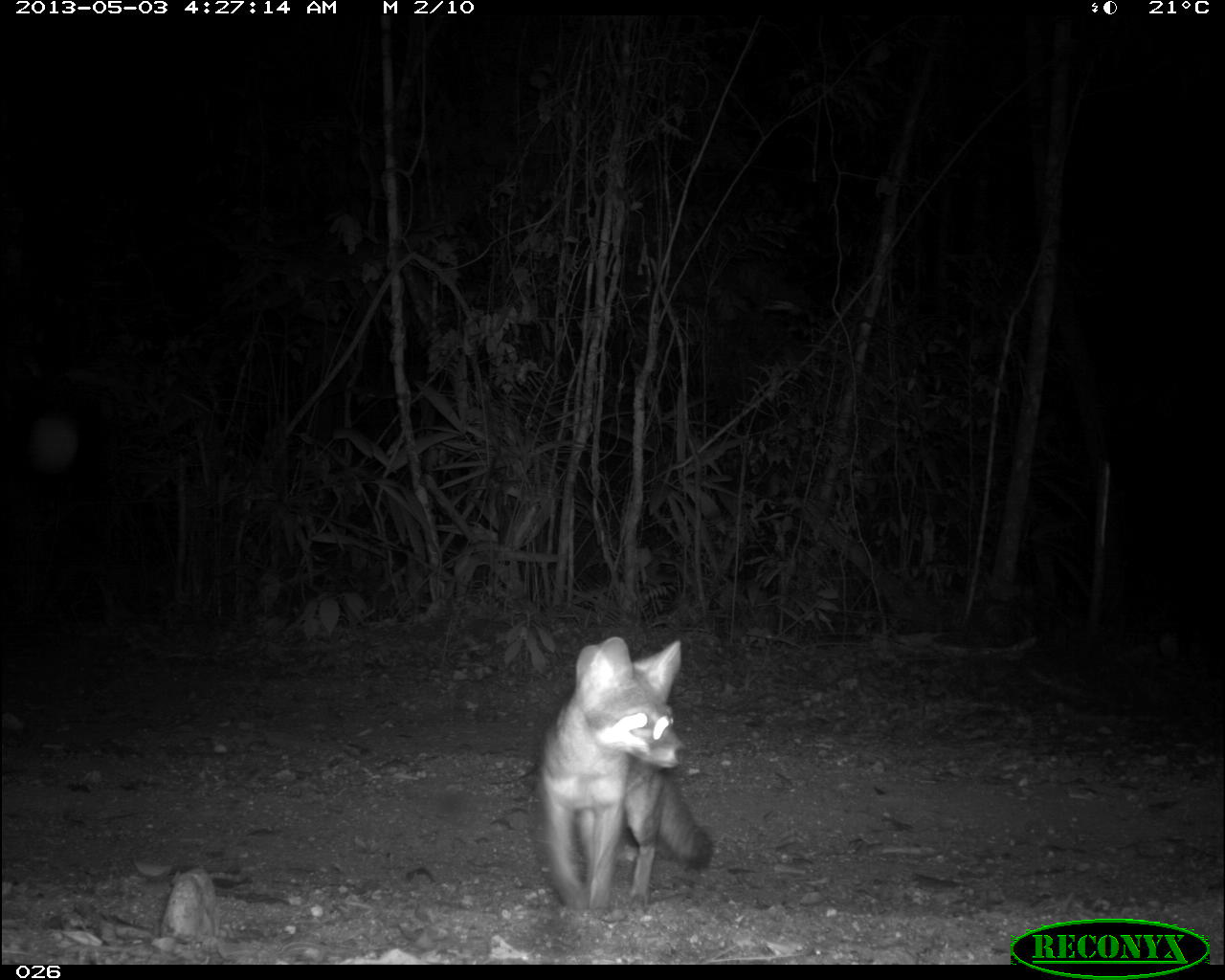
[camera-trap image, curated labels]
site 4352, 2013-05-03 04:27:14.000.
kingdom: Animalia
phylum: Chordata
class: Mammalia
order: Carnivora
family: Canidae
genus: Urocyon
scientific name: Urocyon cinereoargenteus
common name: gray fox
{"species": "Urocyon cinereoargenteus (gray fox)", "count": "1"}